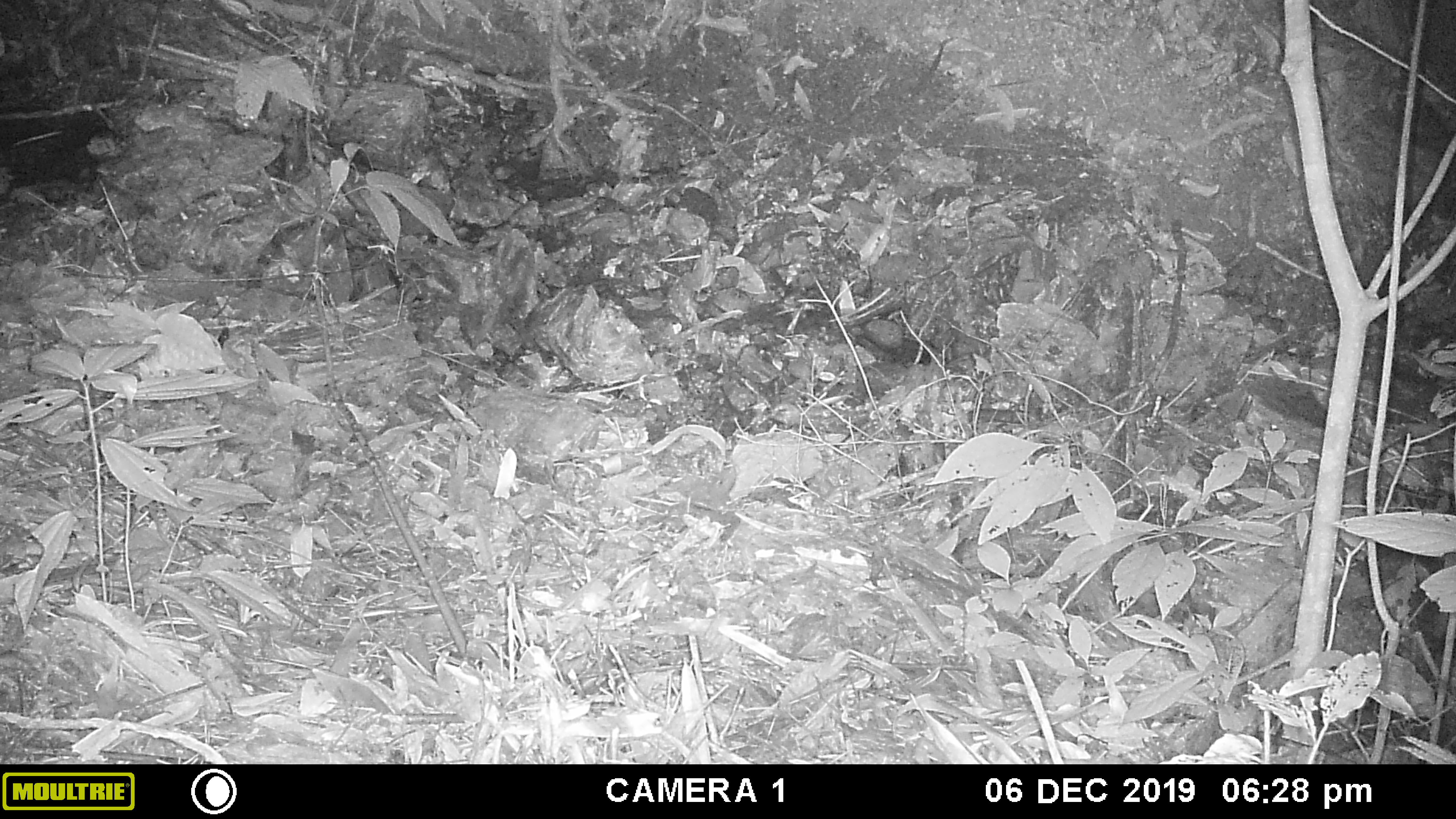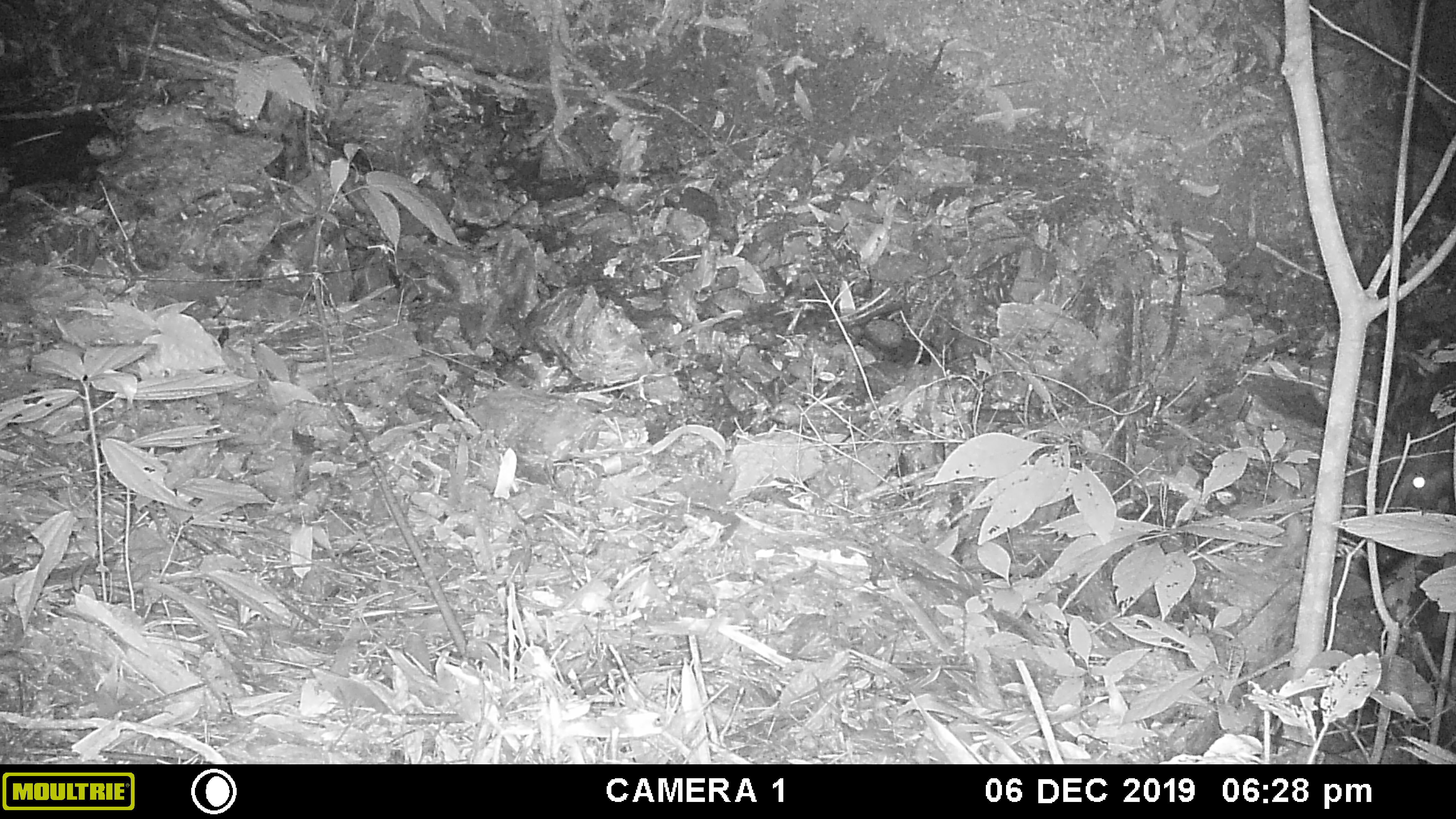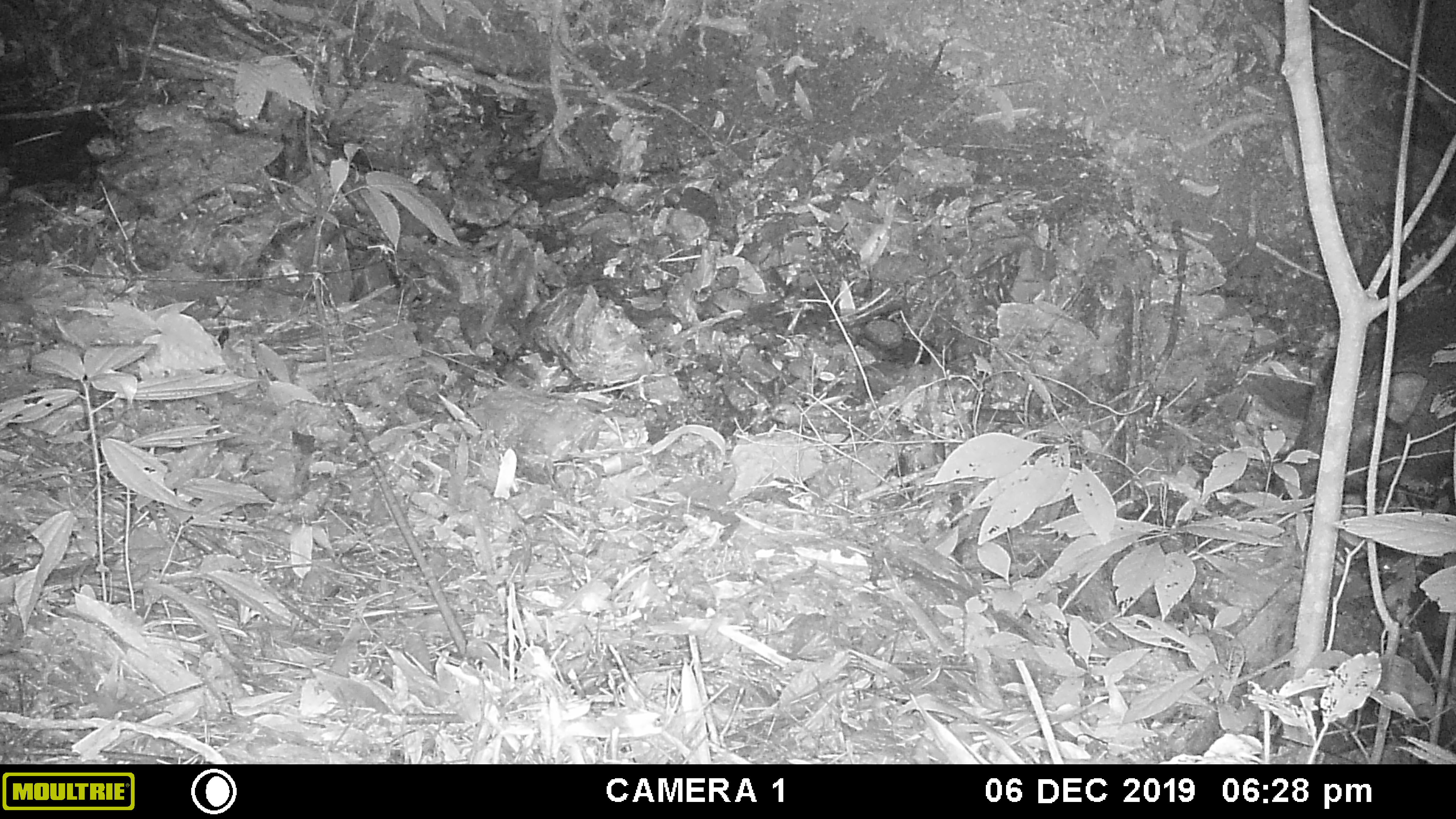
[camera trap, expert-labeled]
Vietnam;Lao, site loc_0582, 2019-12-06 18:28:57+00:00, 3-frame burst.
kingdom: Animalia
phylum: Chordata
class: Mammalia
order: Artiodactyla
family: Suidae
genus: Sus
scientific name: Sus scrofa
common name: eurasian wild pig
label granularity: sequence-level